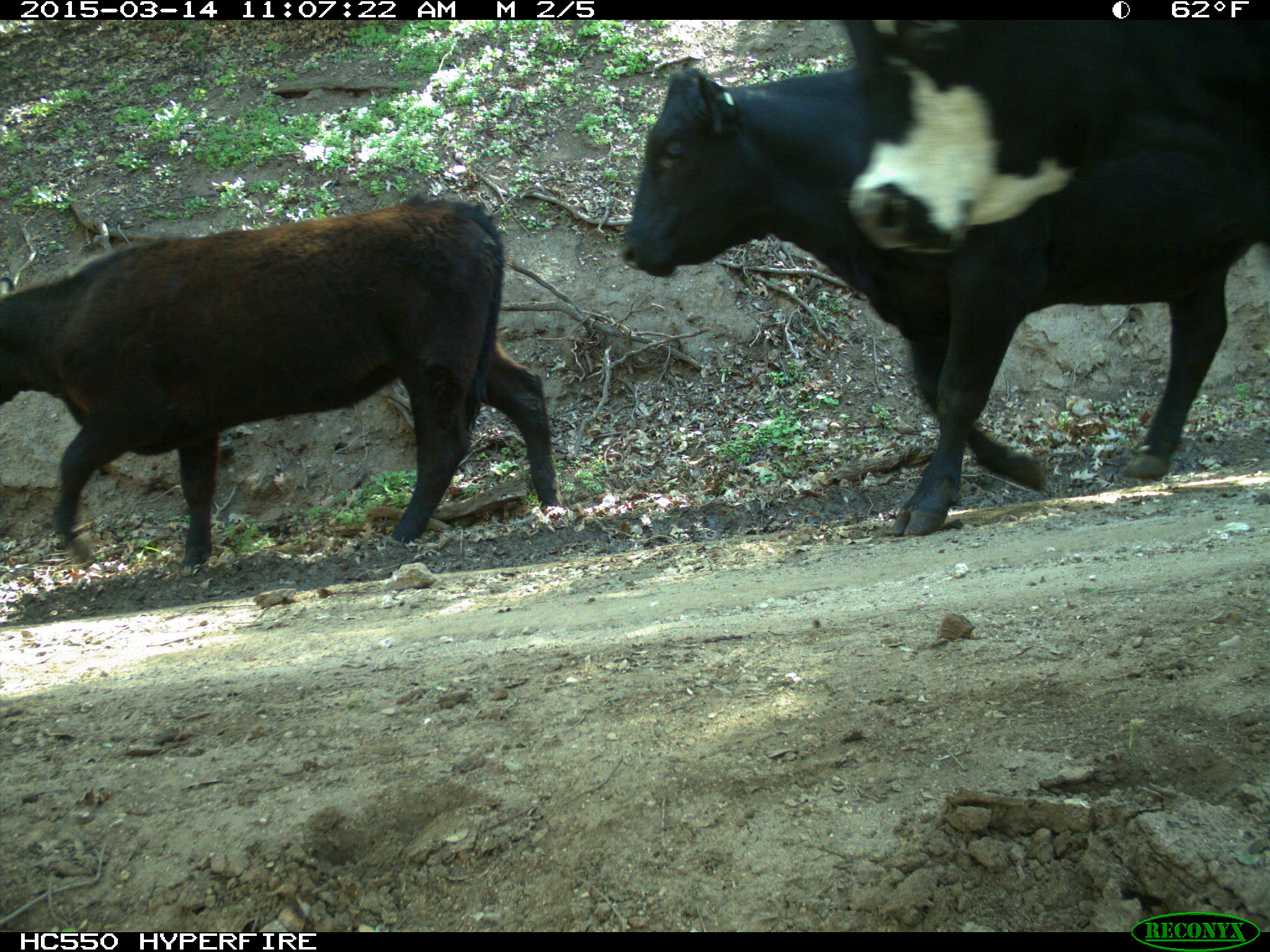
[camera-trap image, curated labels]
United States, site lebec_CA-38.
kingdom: Animalia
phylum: Chordata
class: Mammalia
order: Artiodactyla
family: Bovidae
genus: Bos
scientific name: Bos taurus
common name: domestic cow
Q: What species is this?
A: Bos taurus (domestic cow).